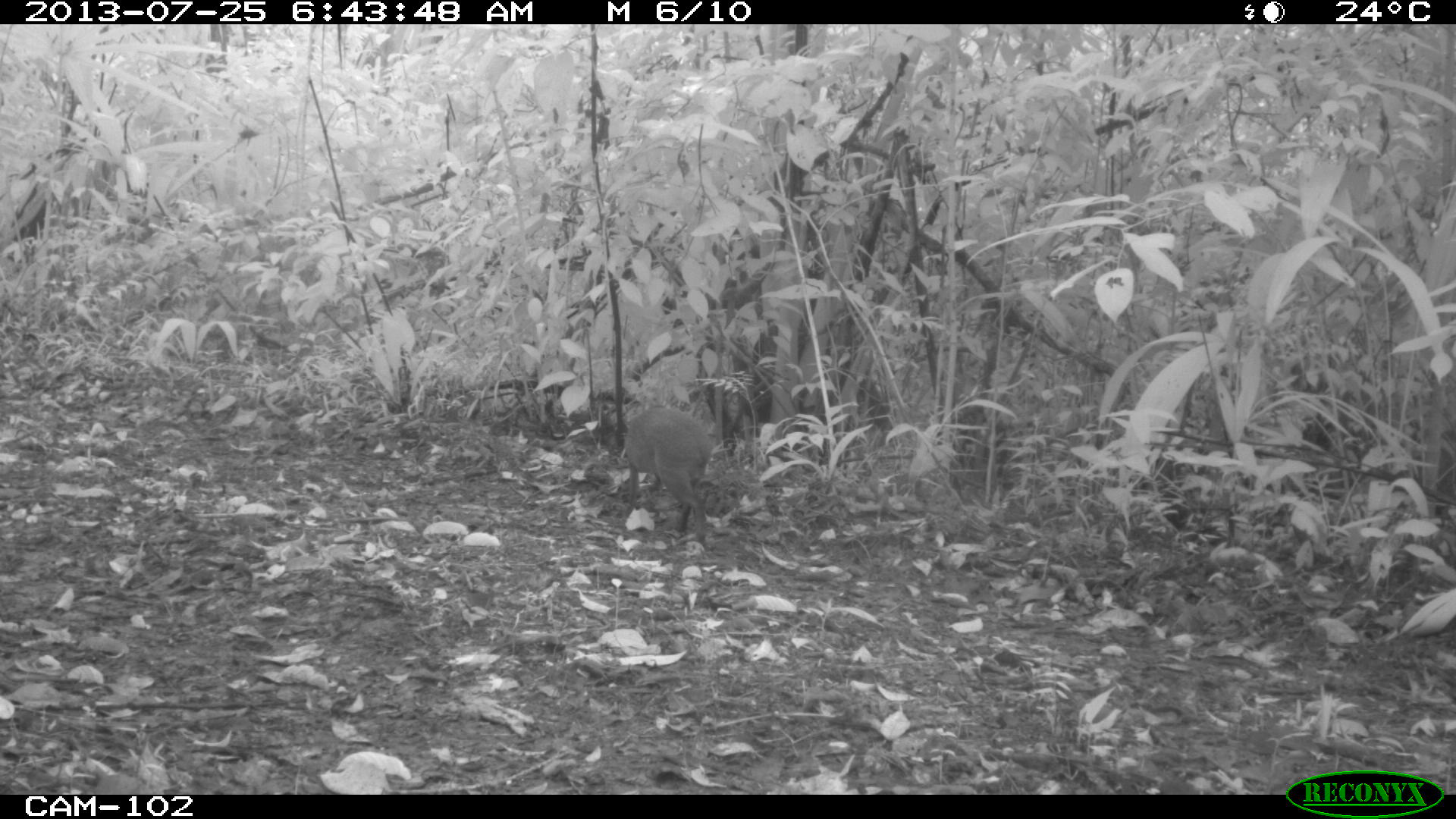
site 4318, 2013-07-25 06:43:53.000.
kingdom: Animalia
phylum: Chordata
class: Mammalia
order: Rodentia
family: Dasyproctidae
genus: Dasyprocta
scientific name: Dasyprocta punctata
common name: central american agouti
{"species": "Dasyprocta punctata (central american agouti)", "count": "1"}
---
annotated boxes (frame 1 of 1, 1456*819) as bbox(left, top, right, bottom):
dasyprocta punctata: bbox(625, 406, 714, 539)